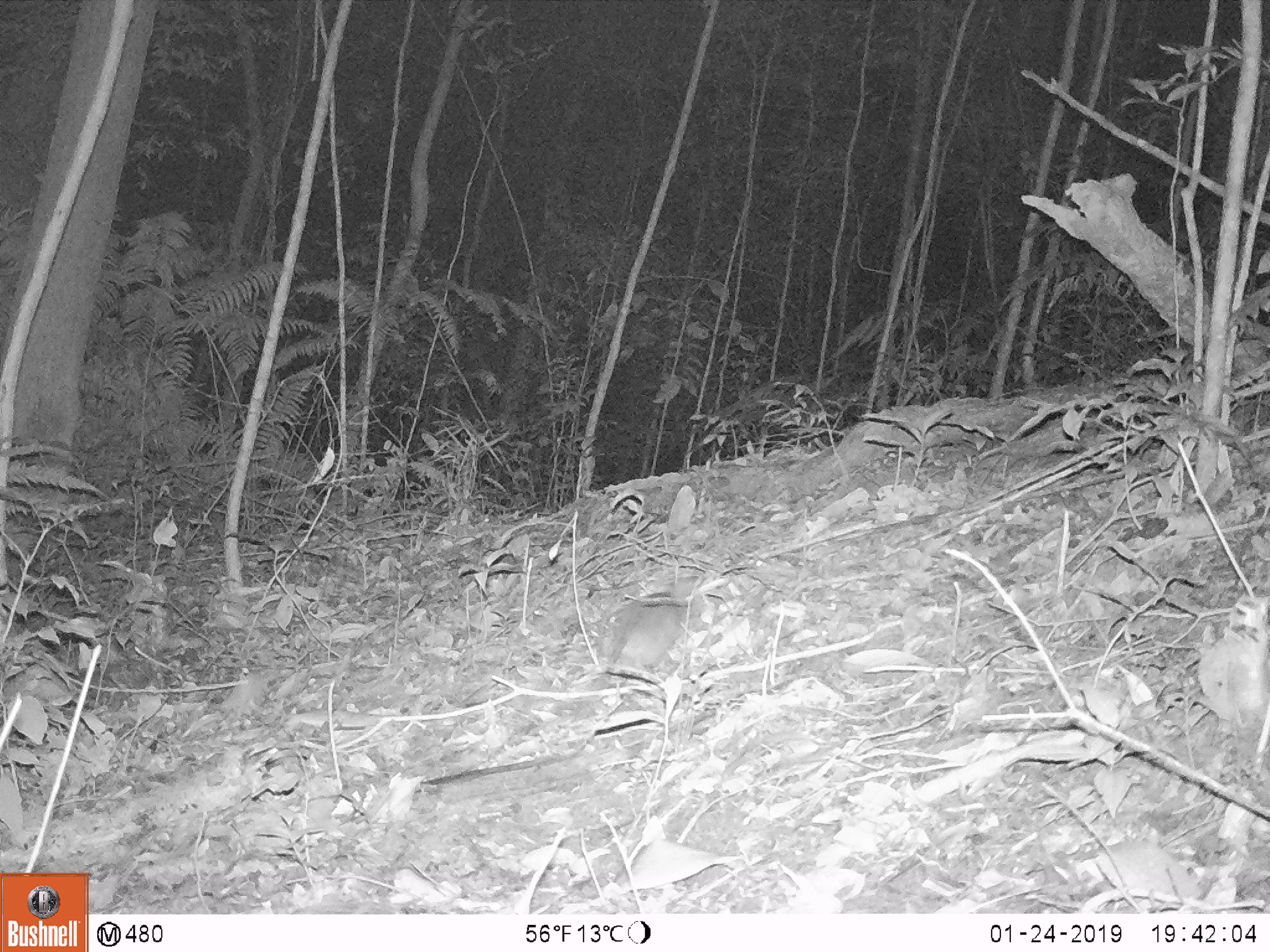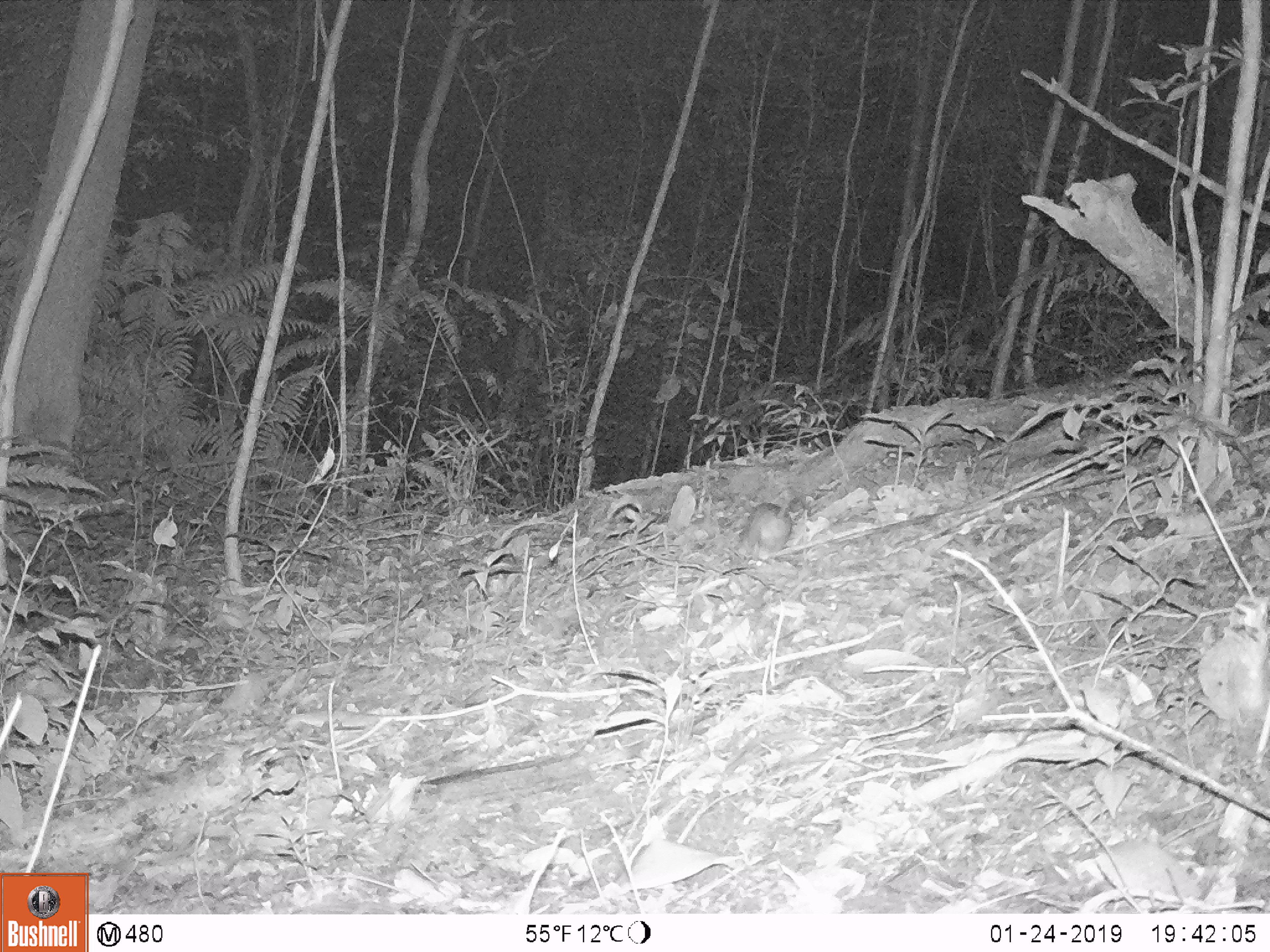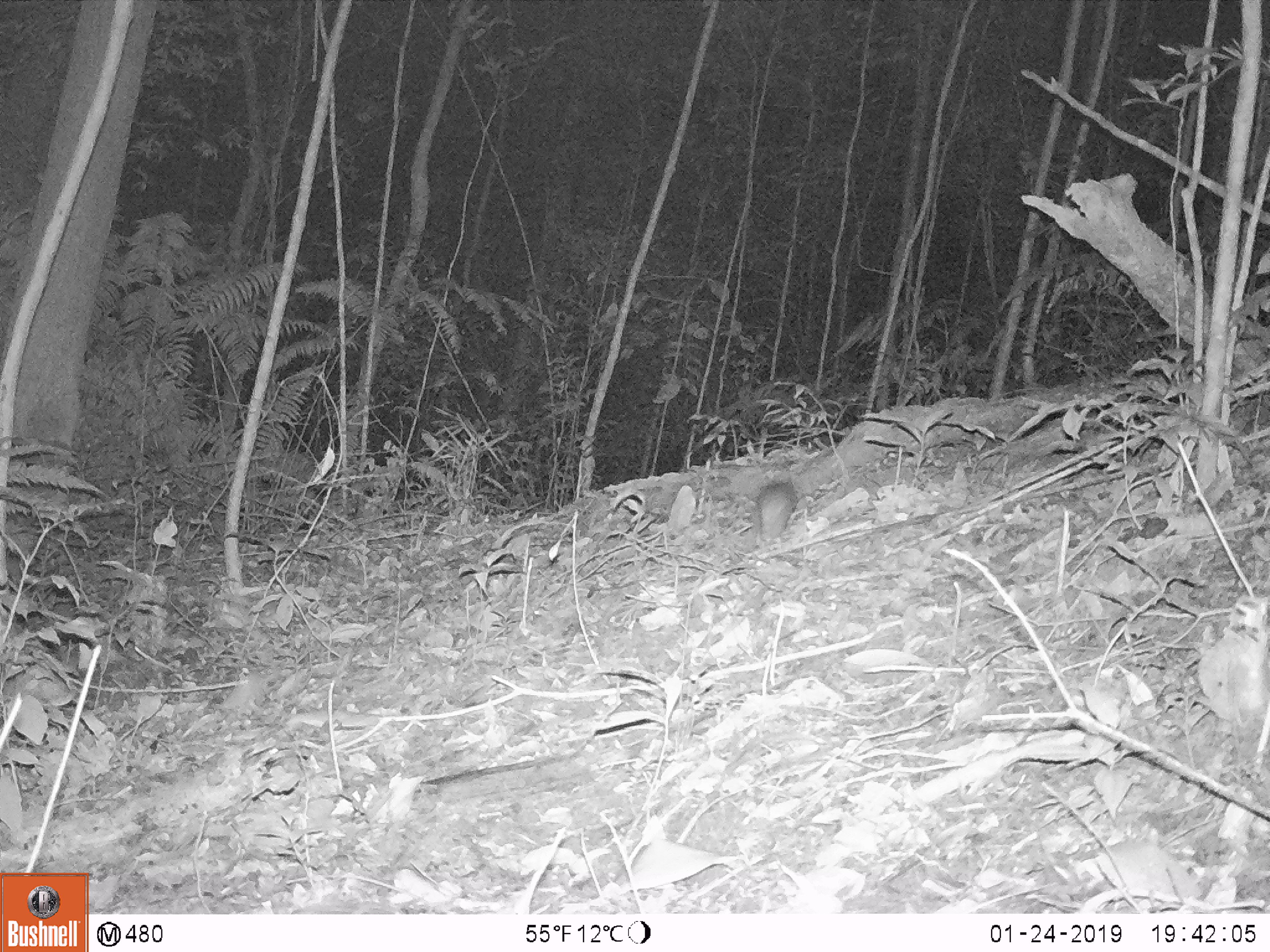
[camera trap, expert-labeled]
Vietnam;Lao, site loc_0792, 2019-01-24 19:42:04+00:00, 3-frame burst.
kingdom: Animalia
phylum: Chordata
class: Mammalia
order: Rodentia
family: Muridae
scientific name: Muridae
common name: old-world mice and rats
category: unidentified murid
Unidentified murid (old-world mice and rats) (Muridae). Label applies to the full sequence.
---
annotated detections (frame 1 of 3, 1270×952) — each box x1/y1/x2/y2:
unidentified murid: 604/590/682/667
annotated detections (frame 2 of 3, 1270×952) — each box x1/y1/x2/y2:
unidentified murid: 734/495/808/561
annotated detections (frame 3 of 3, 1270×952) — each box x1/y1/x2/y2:
unidentified murid: 757/480/798/547